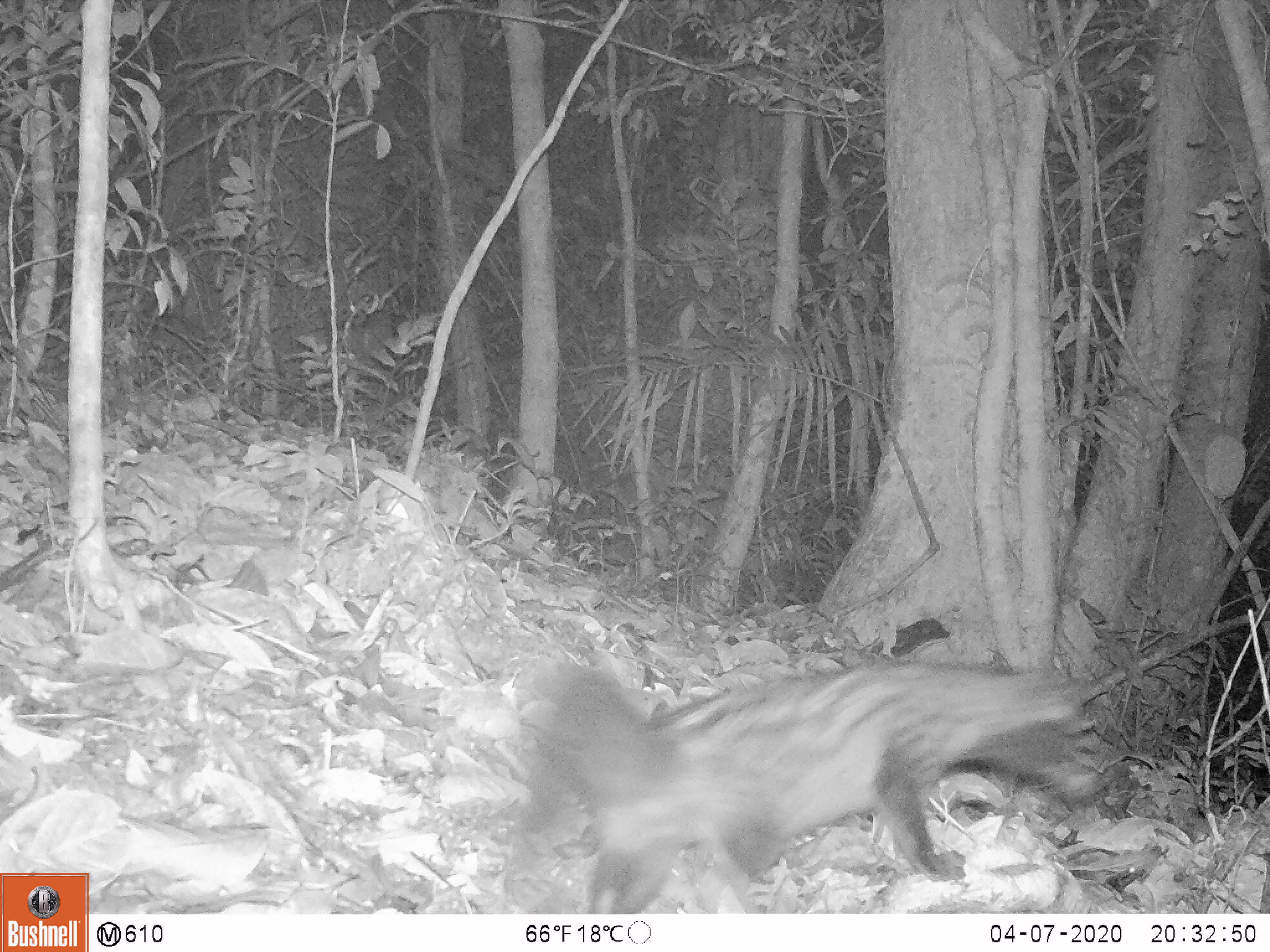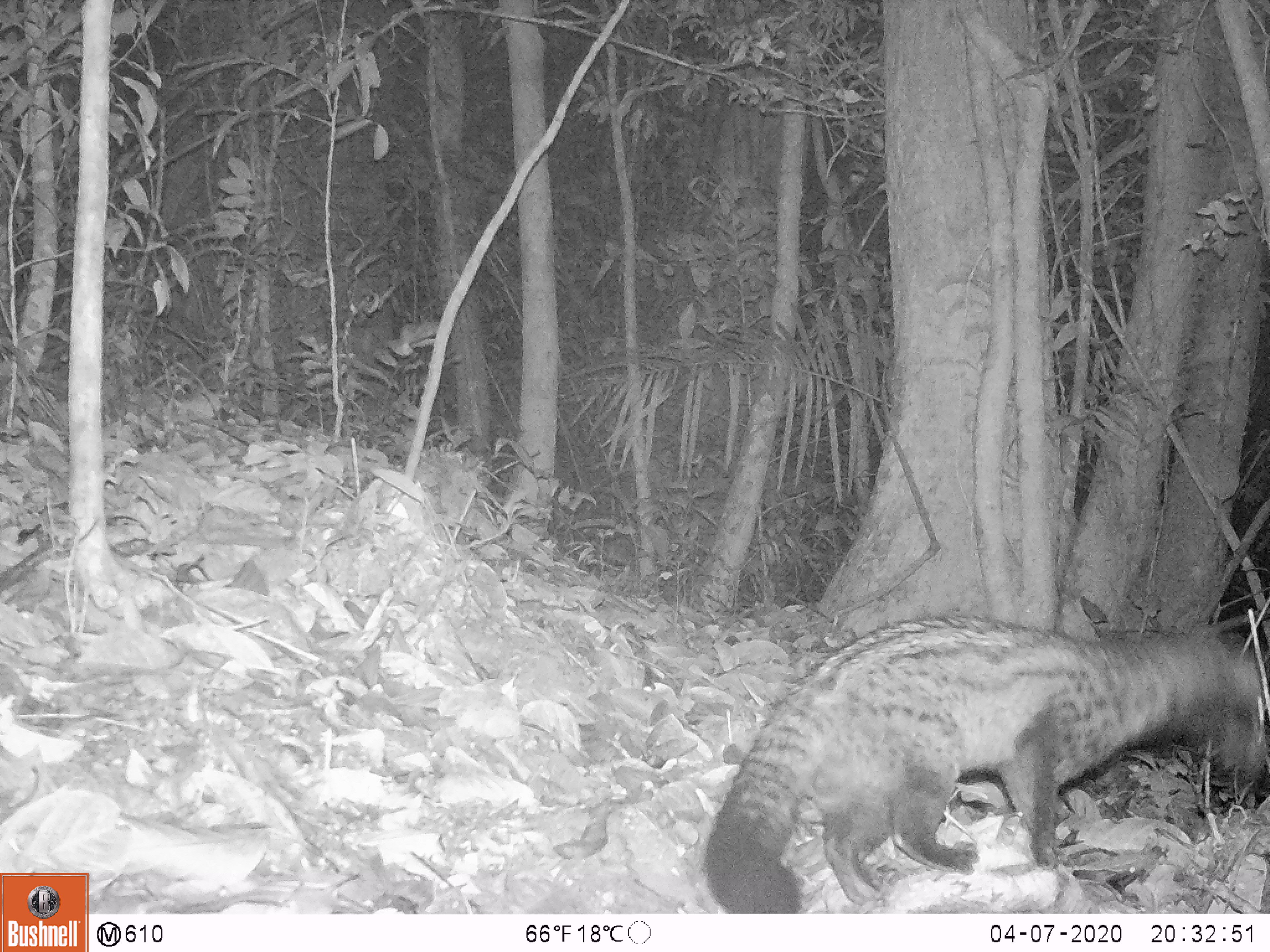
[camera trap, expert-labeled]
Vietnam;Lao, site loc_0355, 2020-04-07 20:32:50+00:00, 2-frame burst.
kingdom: Animalia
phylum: Chordata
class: Mammalia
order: Carnivora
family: Viverridae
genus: Paradoxurus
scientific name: Paradoxurus hermaphroditus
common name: common palm civet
Common palm civet (Paradoxurus hermaphroditus). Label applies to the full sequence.